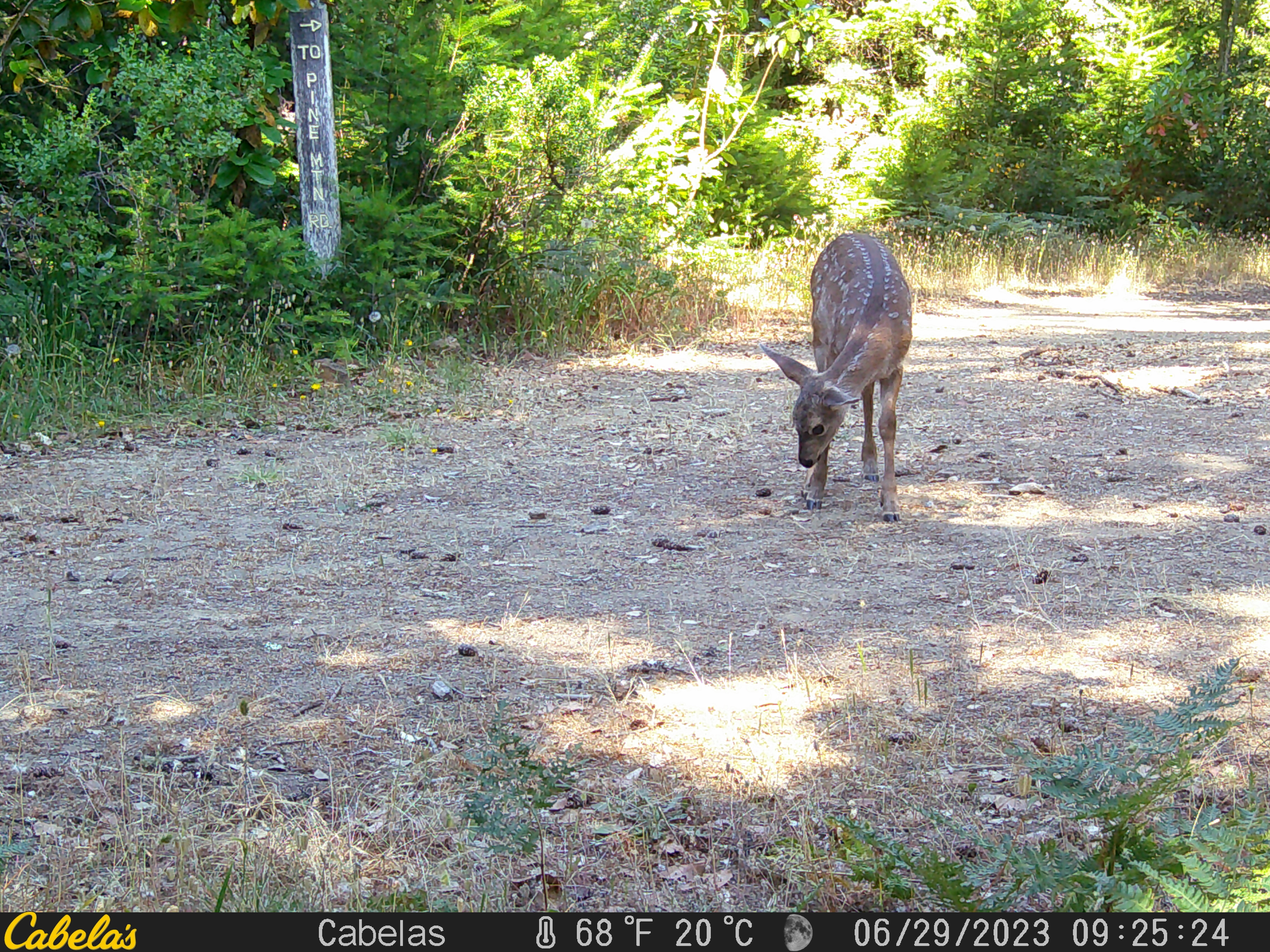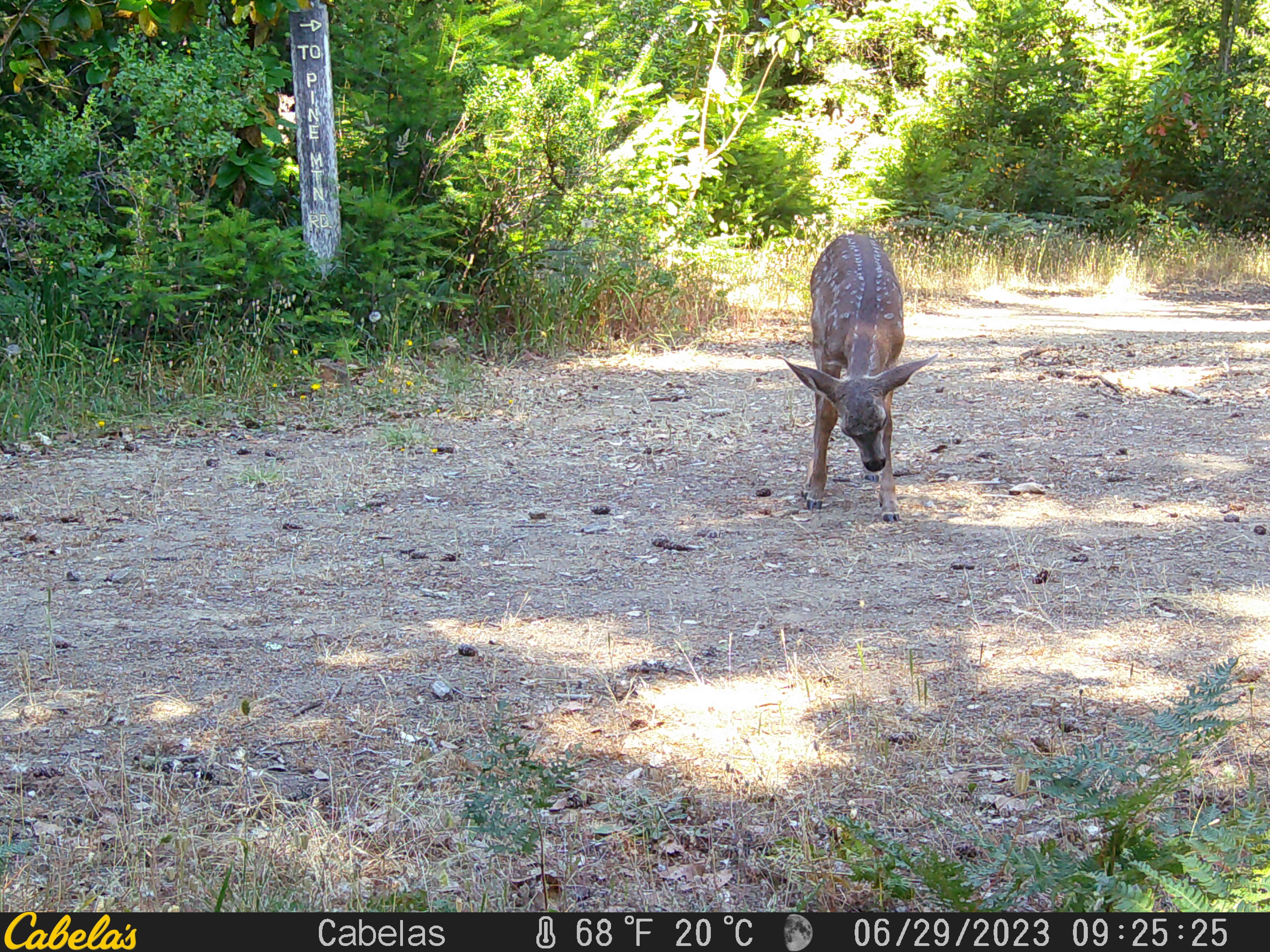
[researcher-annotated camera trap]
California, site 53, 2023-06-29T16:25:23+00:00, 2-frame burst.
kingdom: Animalia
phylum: Chordata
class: Mammalia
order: Artiodactyla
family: Cervidae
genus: Odocoileus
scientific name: Odocoileus hemionus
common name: mule deer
Mule deer (Odocoileus hemionus).